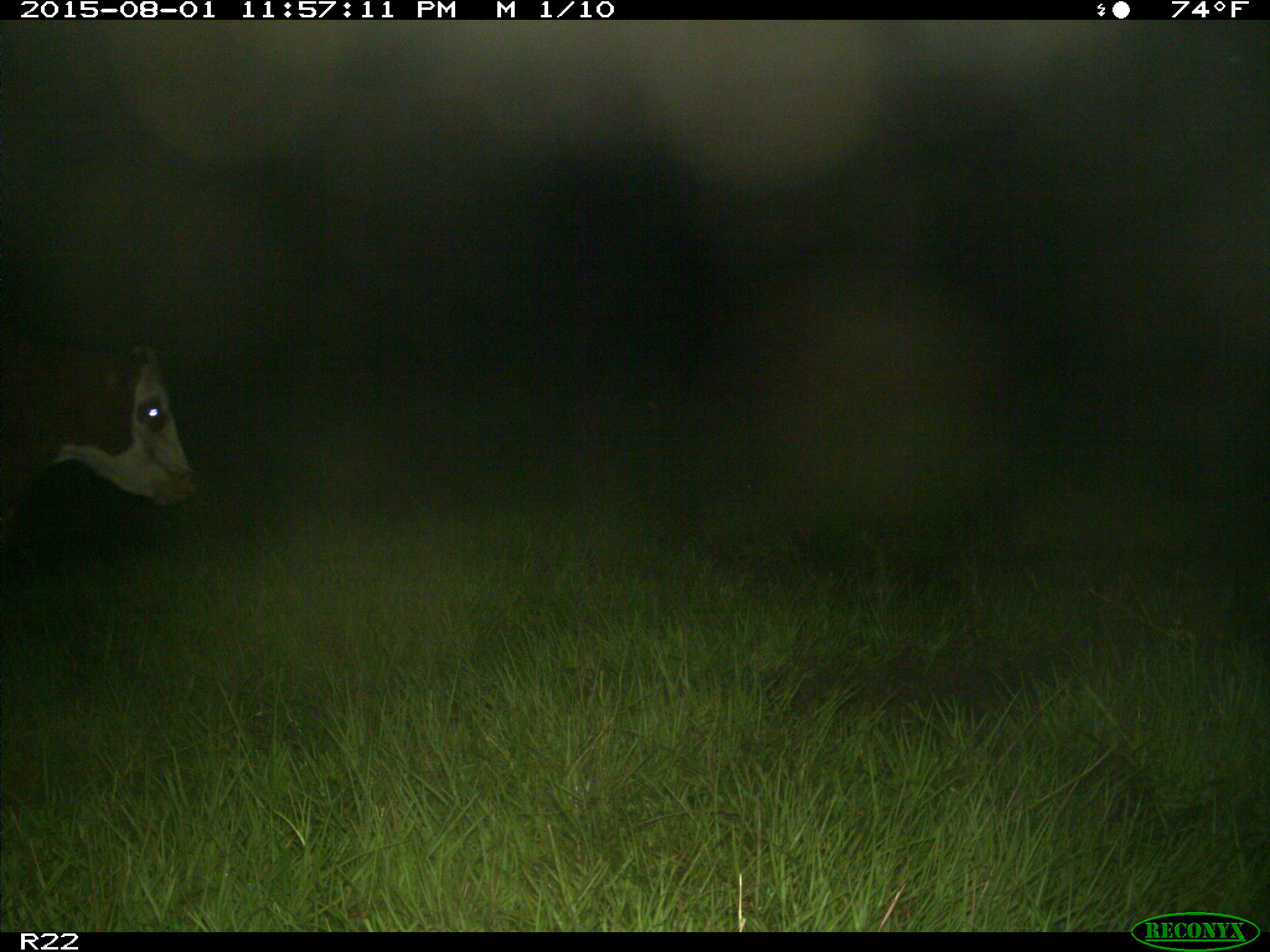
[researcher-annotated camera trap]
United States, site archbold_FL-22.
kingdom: Animalia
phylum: Chordata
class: Mammalia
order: Artiodactyla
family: Bovidae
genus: Bos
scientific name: Bos taurus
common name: domestic cow